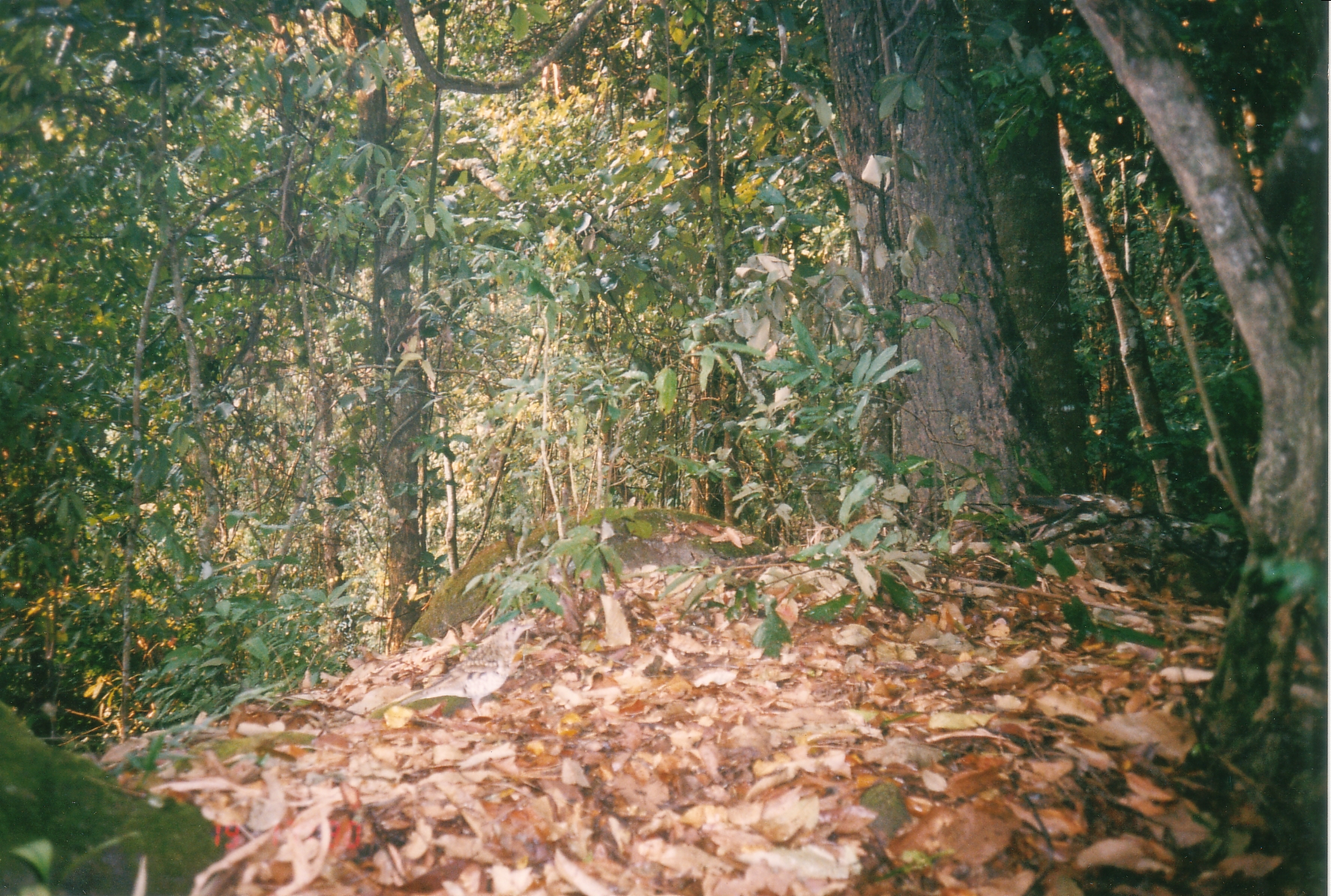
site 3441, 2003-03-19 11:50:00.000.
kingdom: Animalia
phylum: Chordata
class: Aves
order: Passeriformes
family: Turdidae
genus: Zoothera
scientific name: Zoothera dauma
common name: scaly thrush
Zoothera dauma (scaly thrush), count 1.